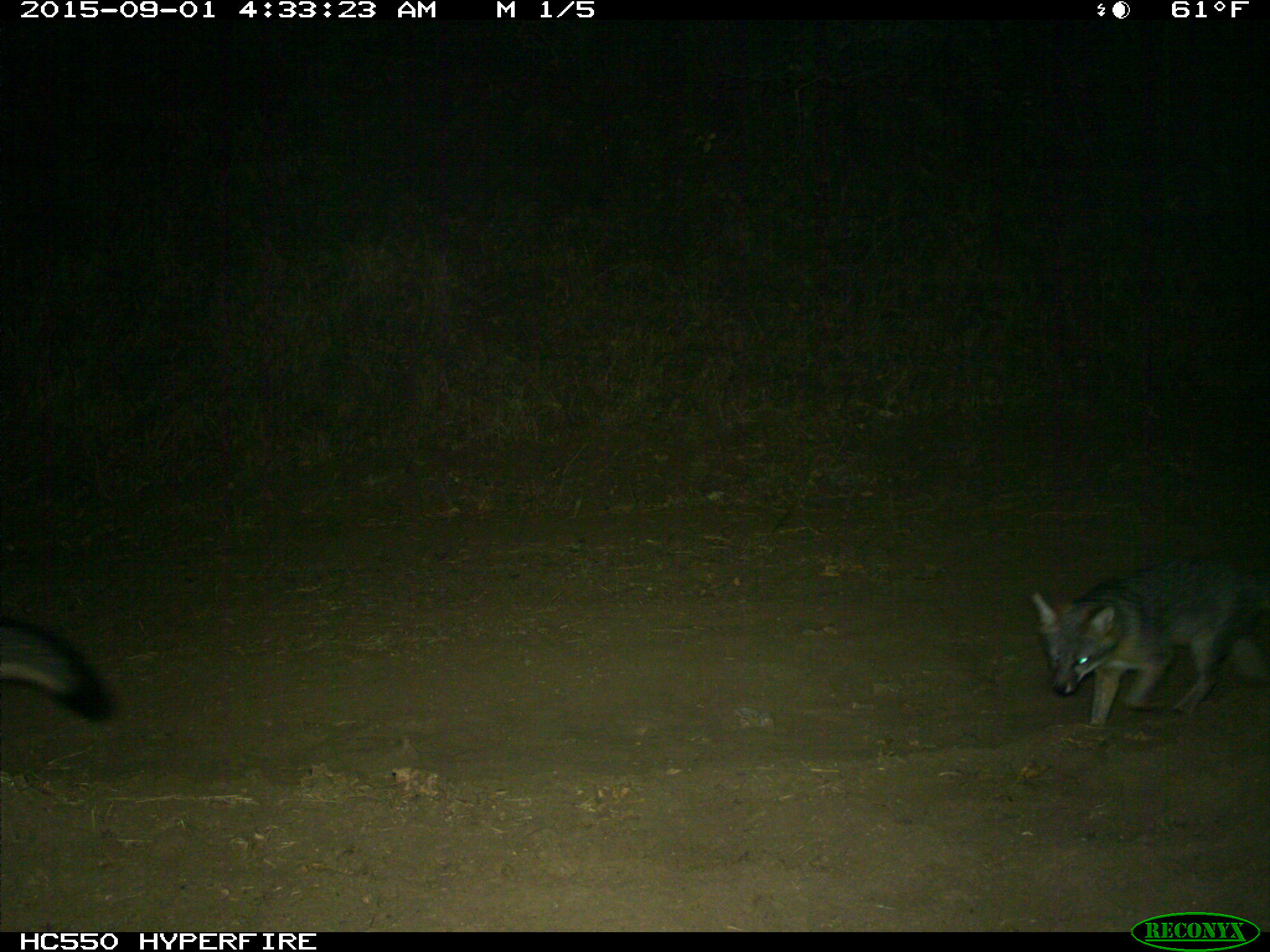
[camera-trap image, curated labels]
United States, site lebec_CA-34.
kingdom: Animalia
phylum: Chordata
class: Mammalia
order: Carnivora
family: Canidae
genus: Urocyon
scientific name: Urocyon cinereoargenteus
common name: gray fox